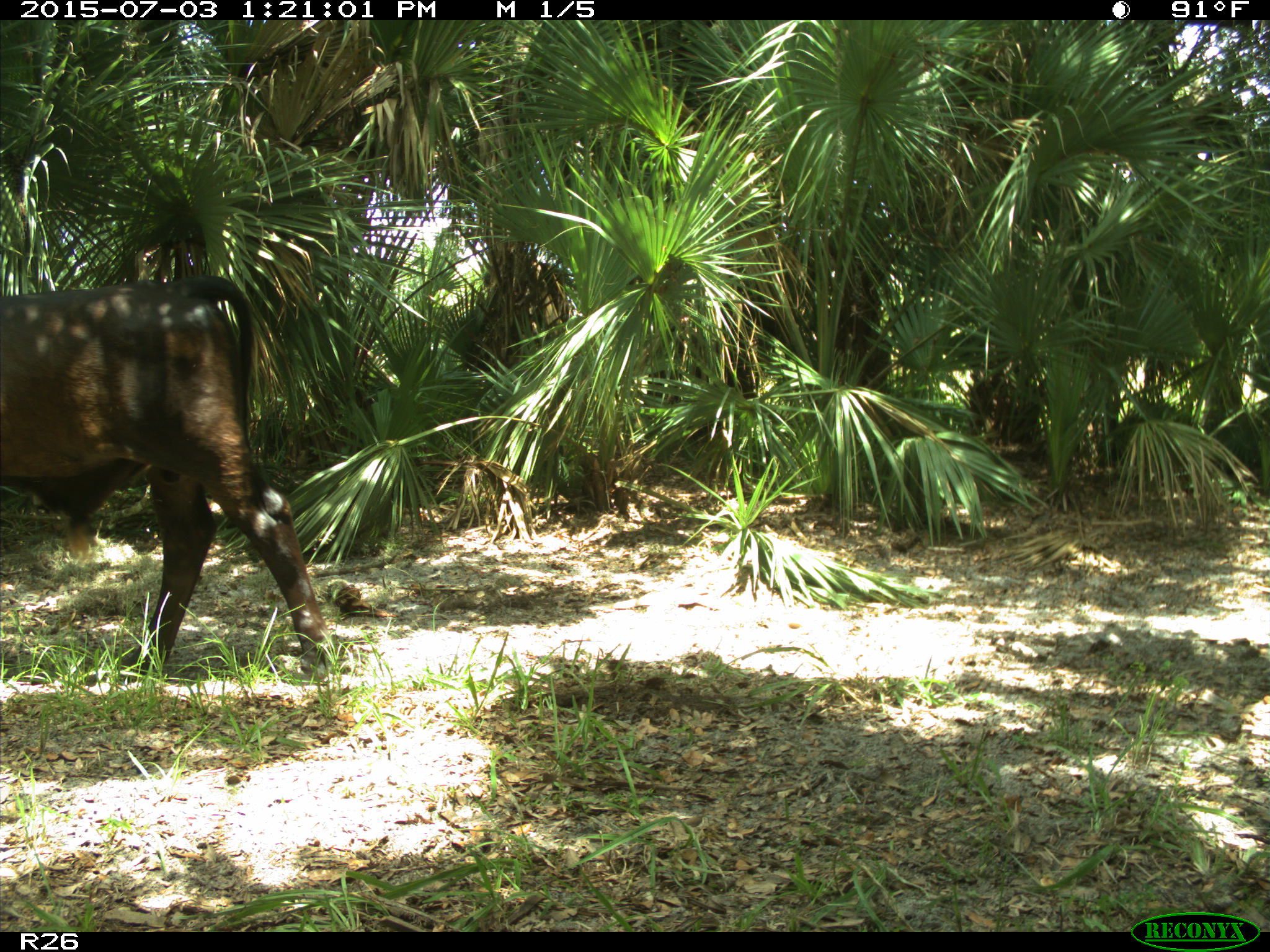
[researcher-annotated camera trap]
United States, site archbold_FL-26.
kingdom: Animalia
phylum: Chordata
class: Mammalia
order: Artiodactyla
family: Bovidae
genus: Bos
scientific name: Bos taurus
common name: domestic cow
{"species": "Bos taurus (domestic cow)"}